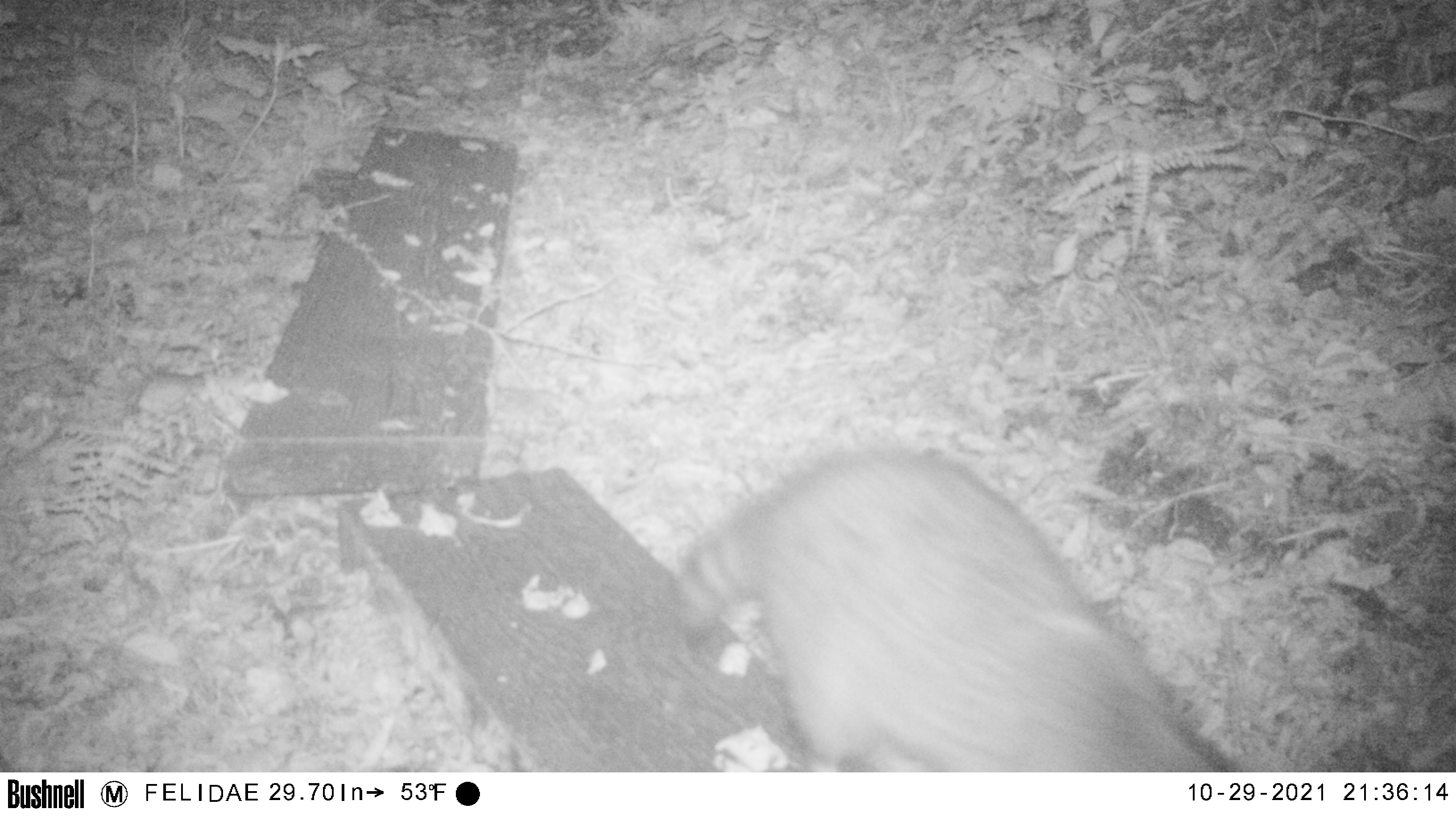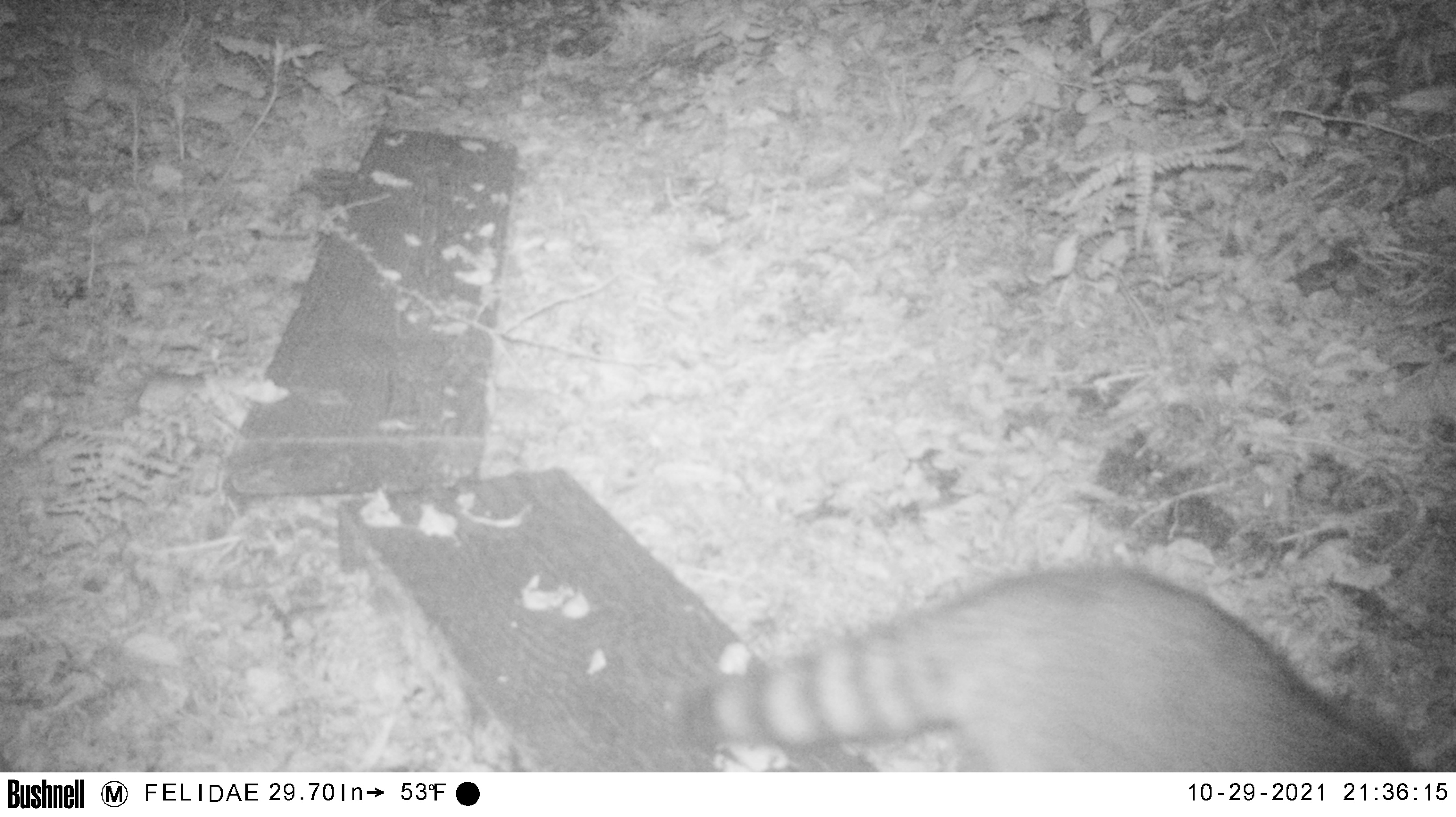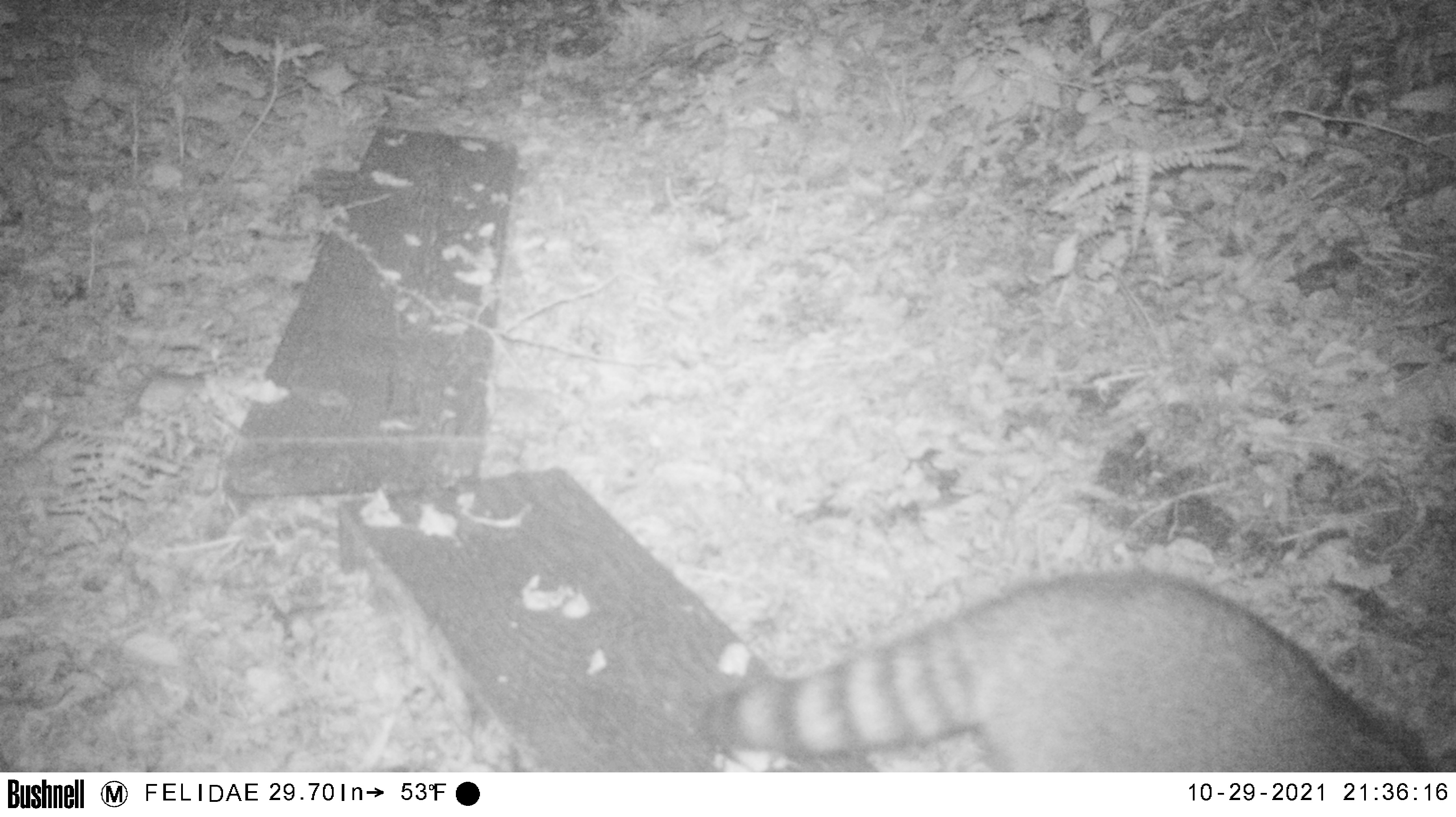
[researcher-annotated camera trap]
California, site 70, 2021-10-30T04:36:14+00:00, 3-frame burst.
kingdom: Animalia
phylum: Chordata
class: Mammalia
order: Carnivora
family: Procyonidae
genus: Procyon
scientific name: Procyon lotor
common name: raccoon